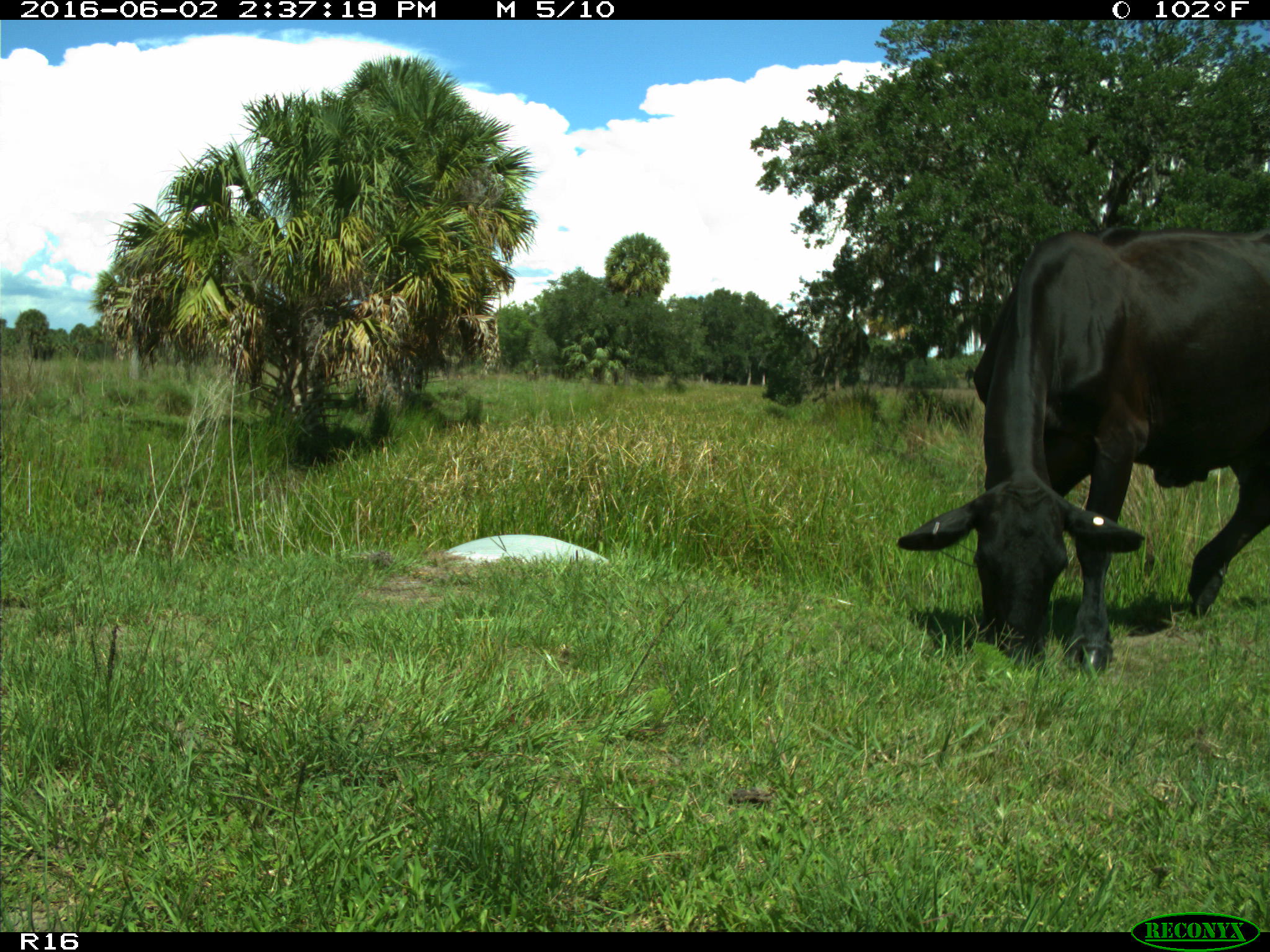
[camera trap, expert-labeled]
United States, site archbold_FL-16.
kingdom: Animalia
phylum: Chordata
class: Mammalia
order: Artiodactyla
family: Bovidae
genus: Bos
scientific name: Bos taurus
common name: domestic cow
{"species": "Bos taurus (domestic cow)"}